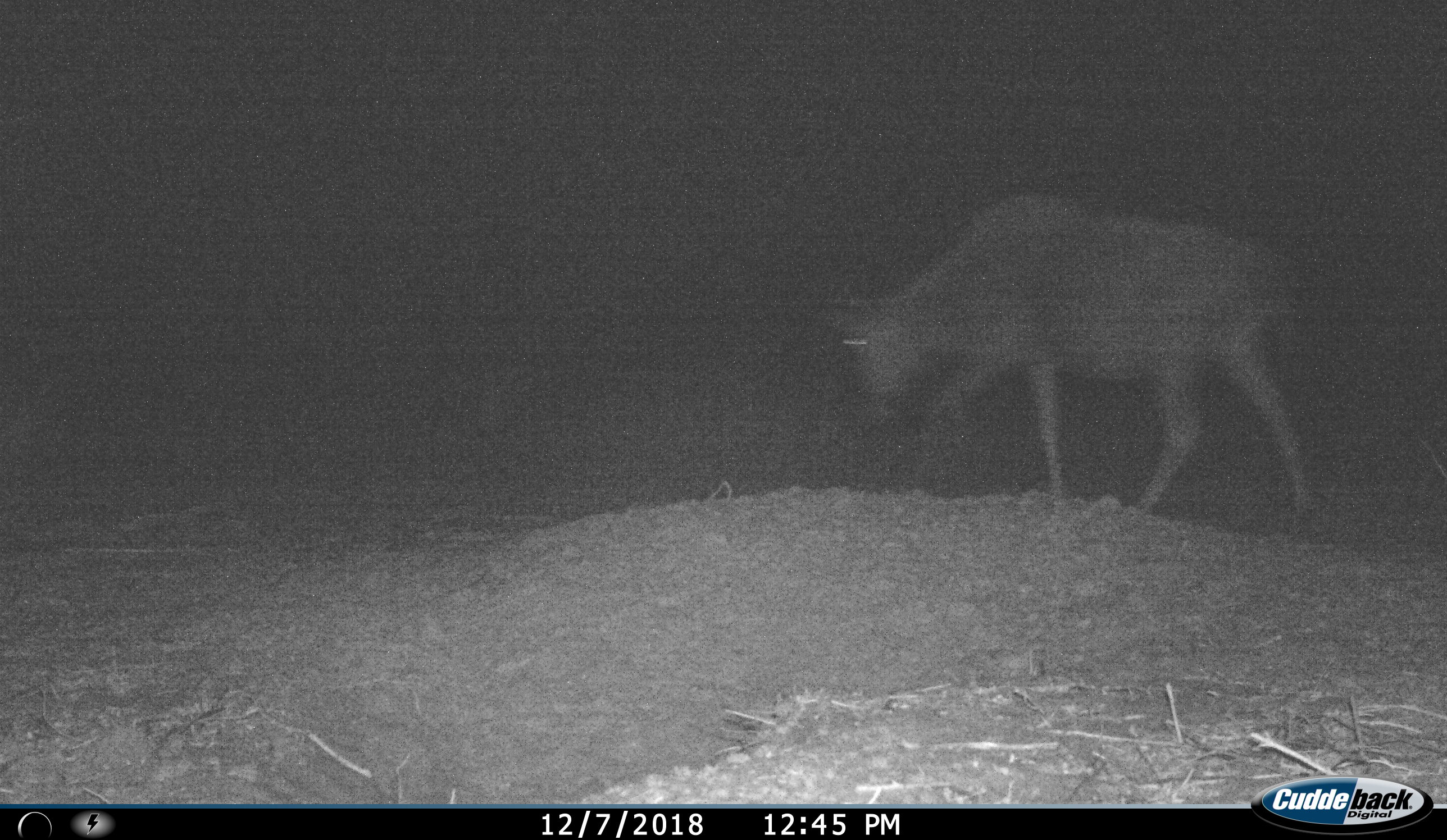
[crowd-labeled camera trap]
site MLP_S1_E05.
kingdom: Animalia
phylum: Chordata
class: Mammalia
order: Artiodactyla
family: Bovidae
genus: Connochaetes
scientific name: Connochaetes taurinus taurinus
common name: blue wildebeest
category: wildebeestblue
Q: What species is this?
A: Wildebeestblue (blue wildebeest) (Connochaetes taurinus taurinus).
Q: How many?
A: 1.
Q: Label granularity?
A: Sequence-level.